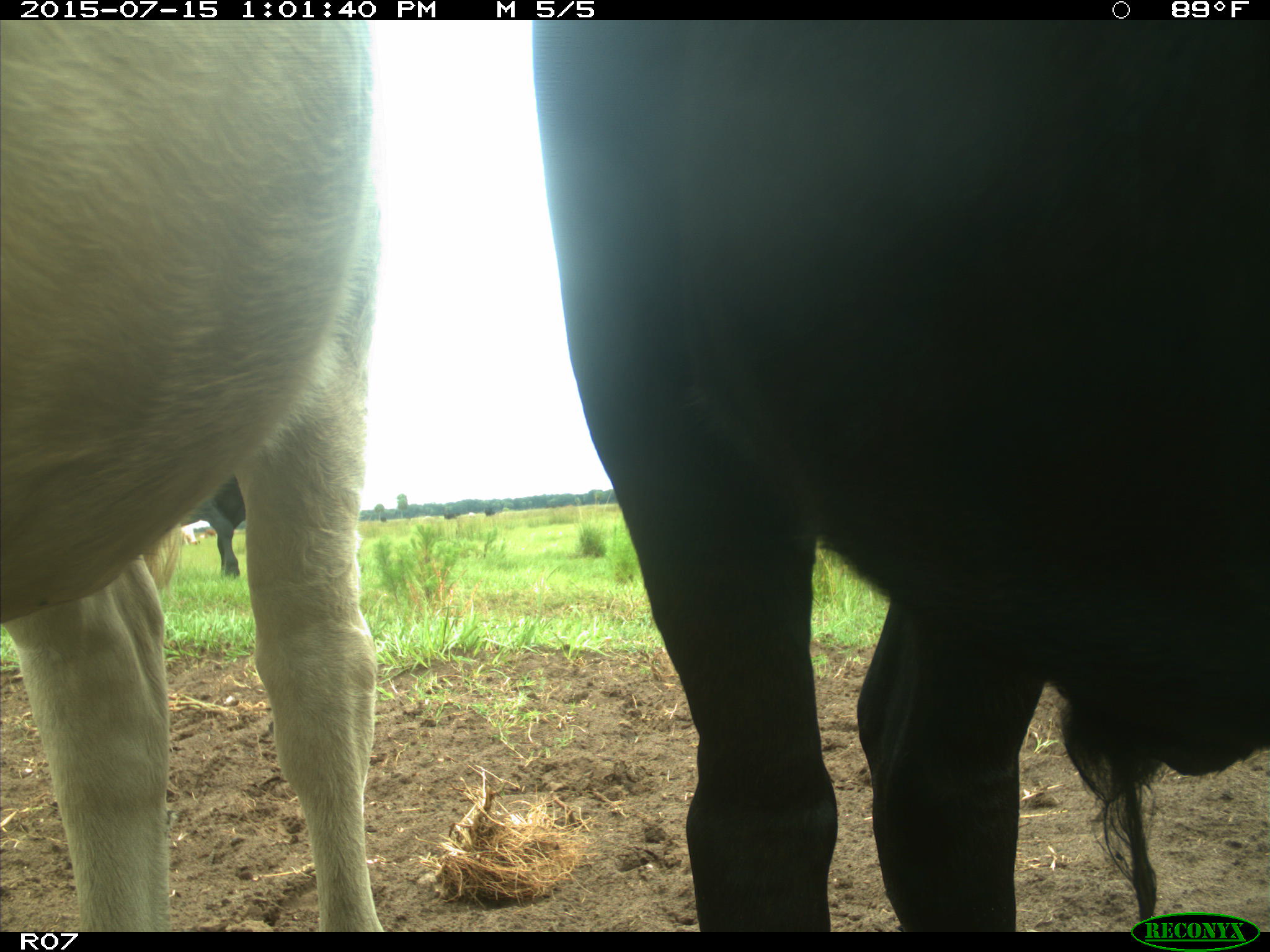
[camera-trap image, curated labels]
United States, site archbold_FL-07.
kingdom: Animalia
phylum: Chordata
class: Mammalia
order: Artiodactyla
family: Bovidae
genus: Bos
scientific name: Bos taurus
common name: domestic cow